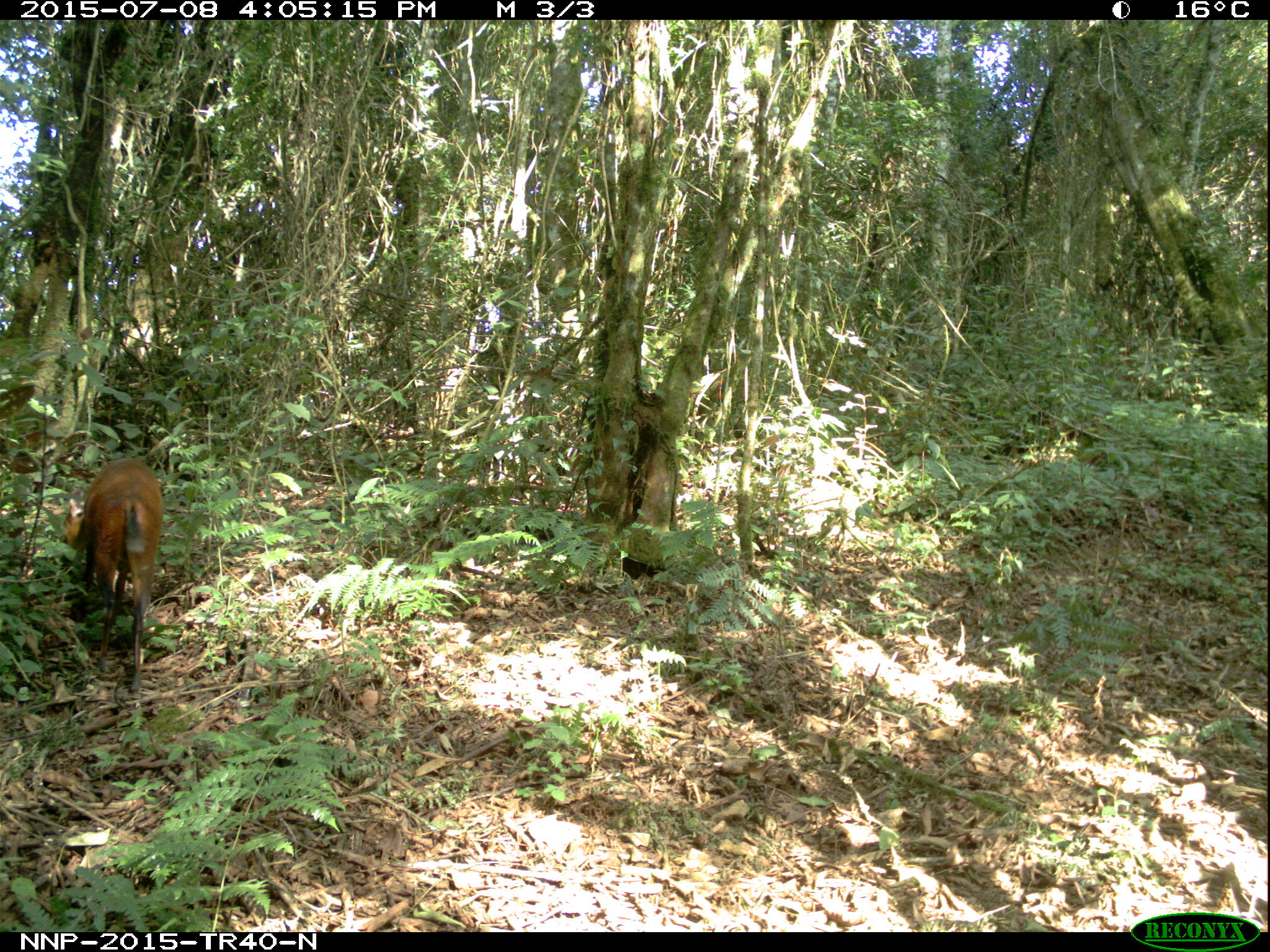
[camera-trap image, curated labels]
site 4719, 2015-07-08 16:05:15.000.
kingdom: Animalia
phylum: Chordata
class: Mammalia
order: Artiodactyla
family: Bovidae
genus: Cephalophus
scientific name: Cephalophus nigrifrons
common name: black-fronted duiker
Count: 1.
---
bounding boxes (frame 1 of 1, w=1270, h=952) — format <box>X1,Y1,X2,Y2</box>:
cephalophus nigrifrons: <box>60,454,165,693</box>